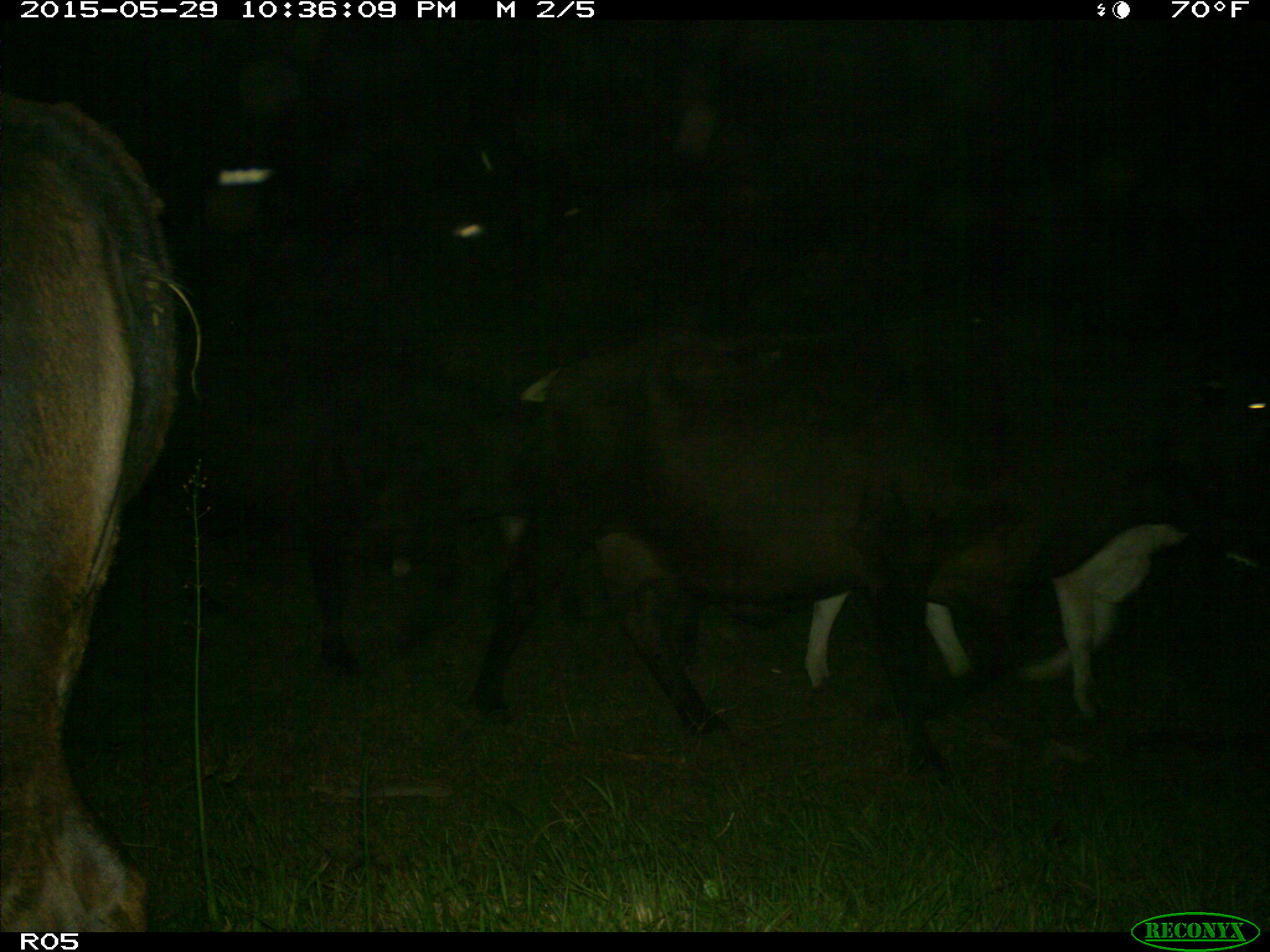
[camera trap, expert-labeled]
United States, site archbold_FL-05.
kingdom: Animalia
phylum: Chordata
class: Mammalia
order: Artiodactyla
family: Bovidae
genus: Bos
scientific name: Bos taurus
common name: domestic cow